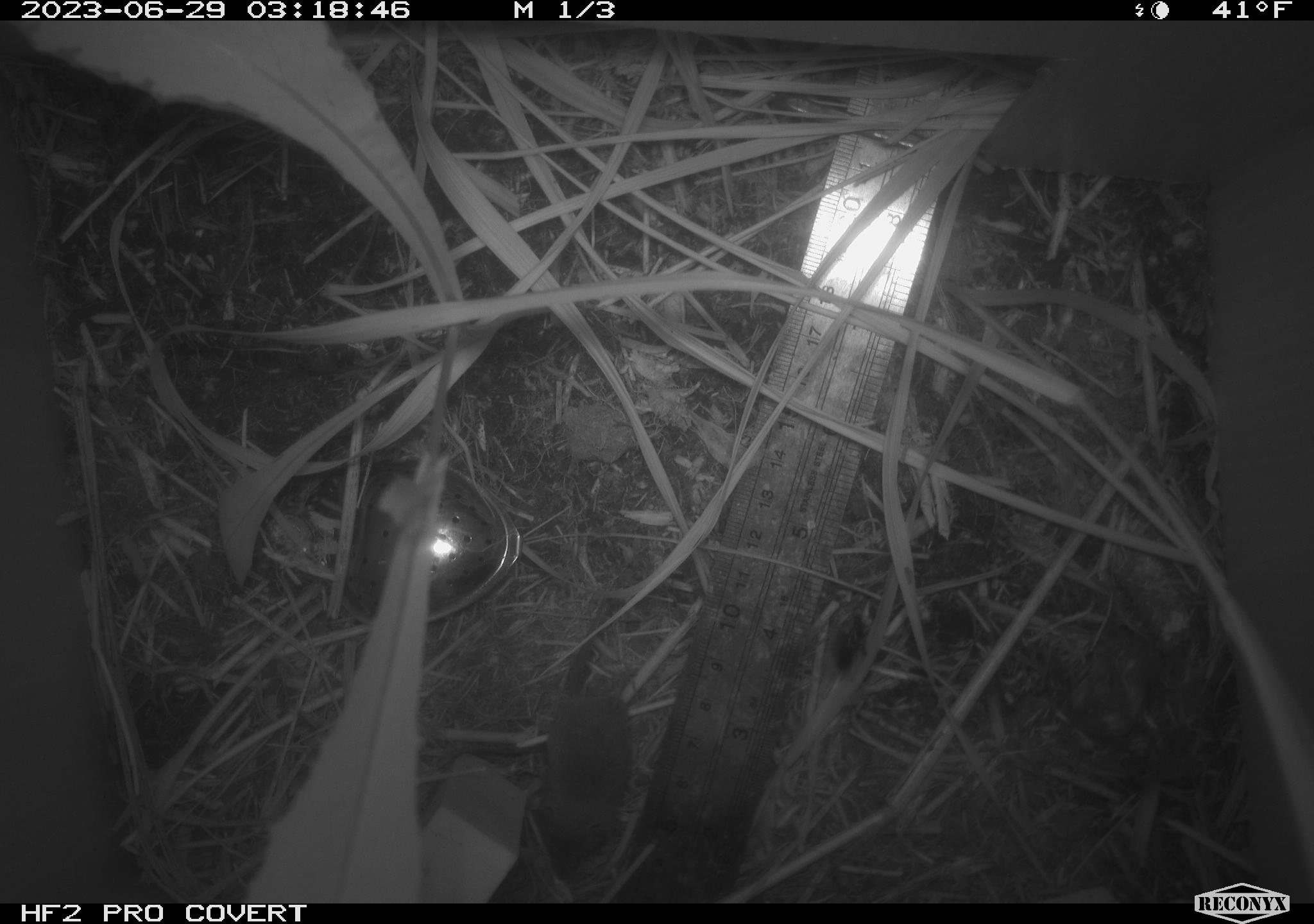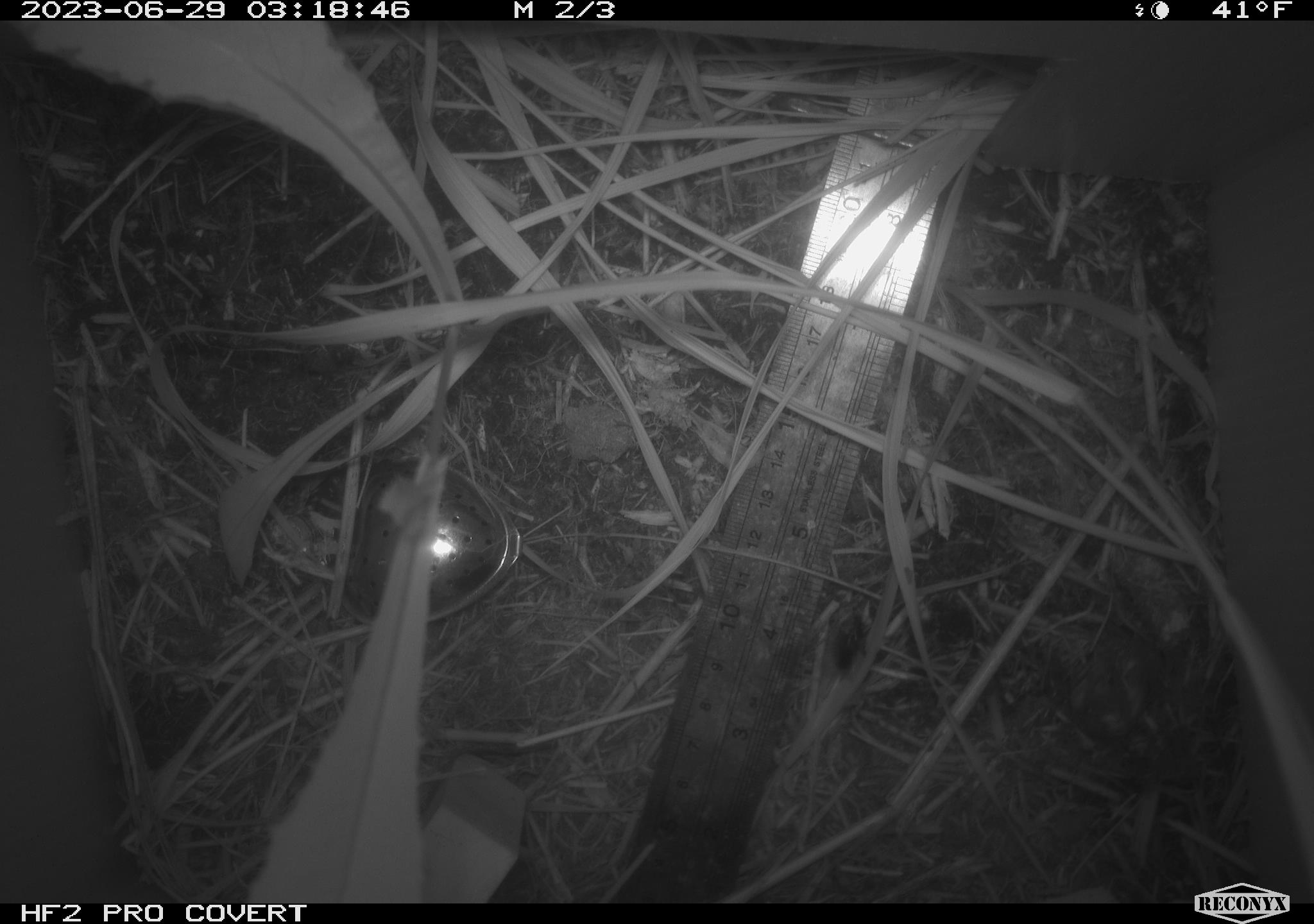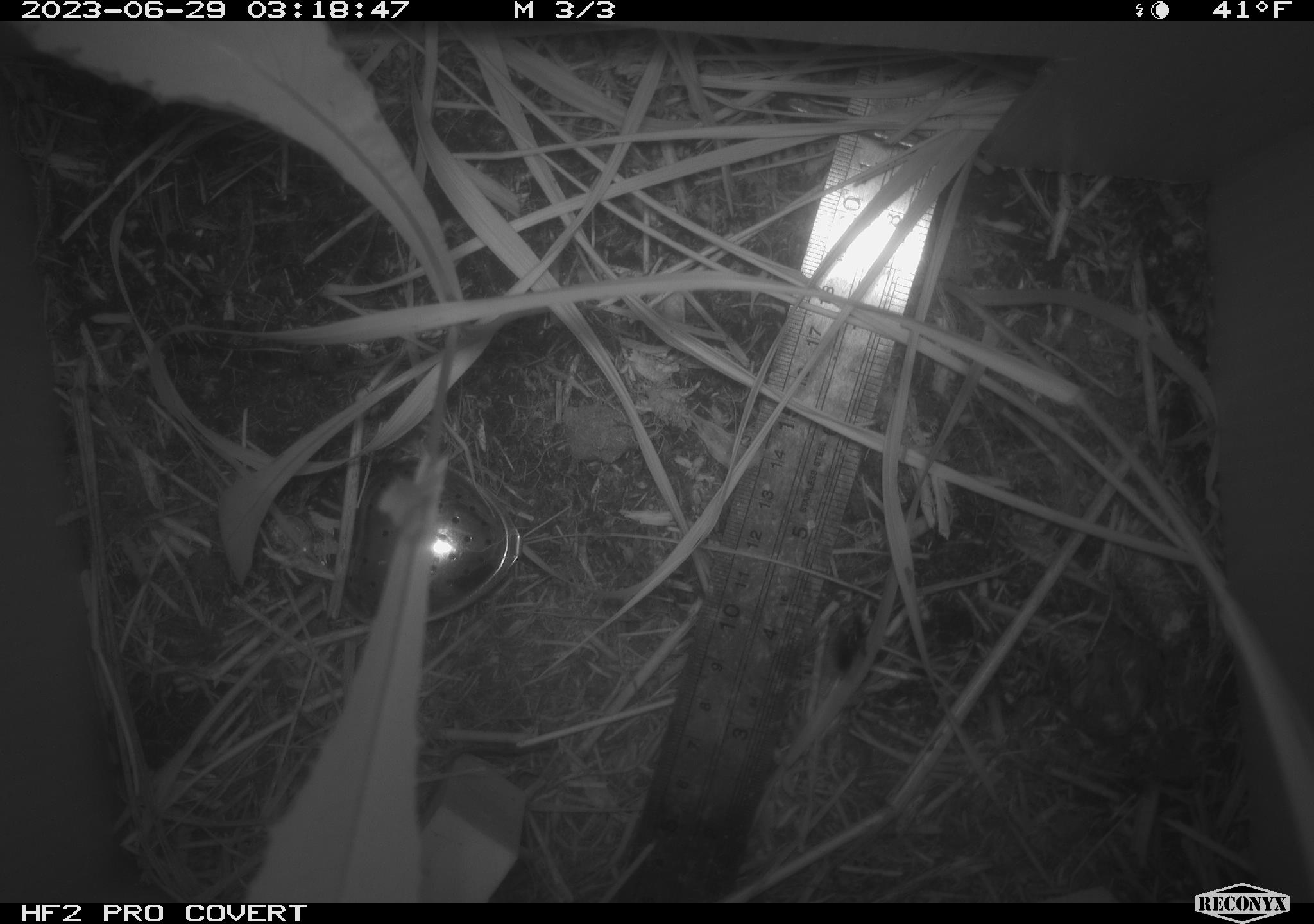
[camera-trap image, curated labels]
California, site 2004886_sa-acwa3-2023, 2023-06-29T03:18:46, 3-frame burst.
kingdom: Animalia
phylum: Chordata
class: Mammalia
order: Eulipotyphla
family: Soricidae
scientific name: Soricidae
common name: shrews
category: soricidae family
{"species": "soricidae family (shrews) (Soricidae)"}